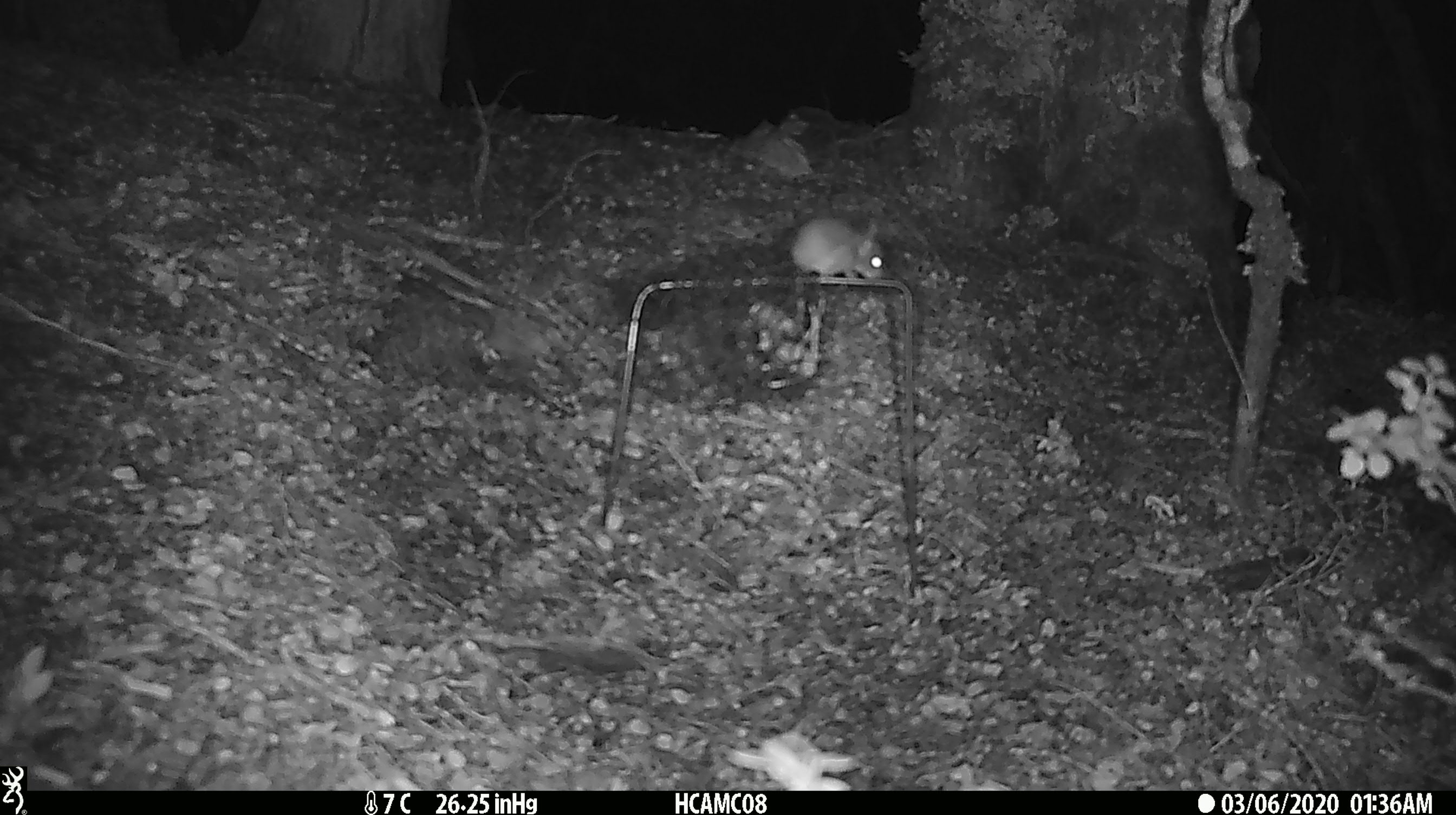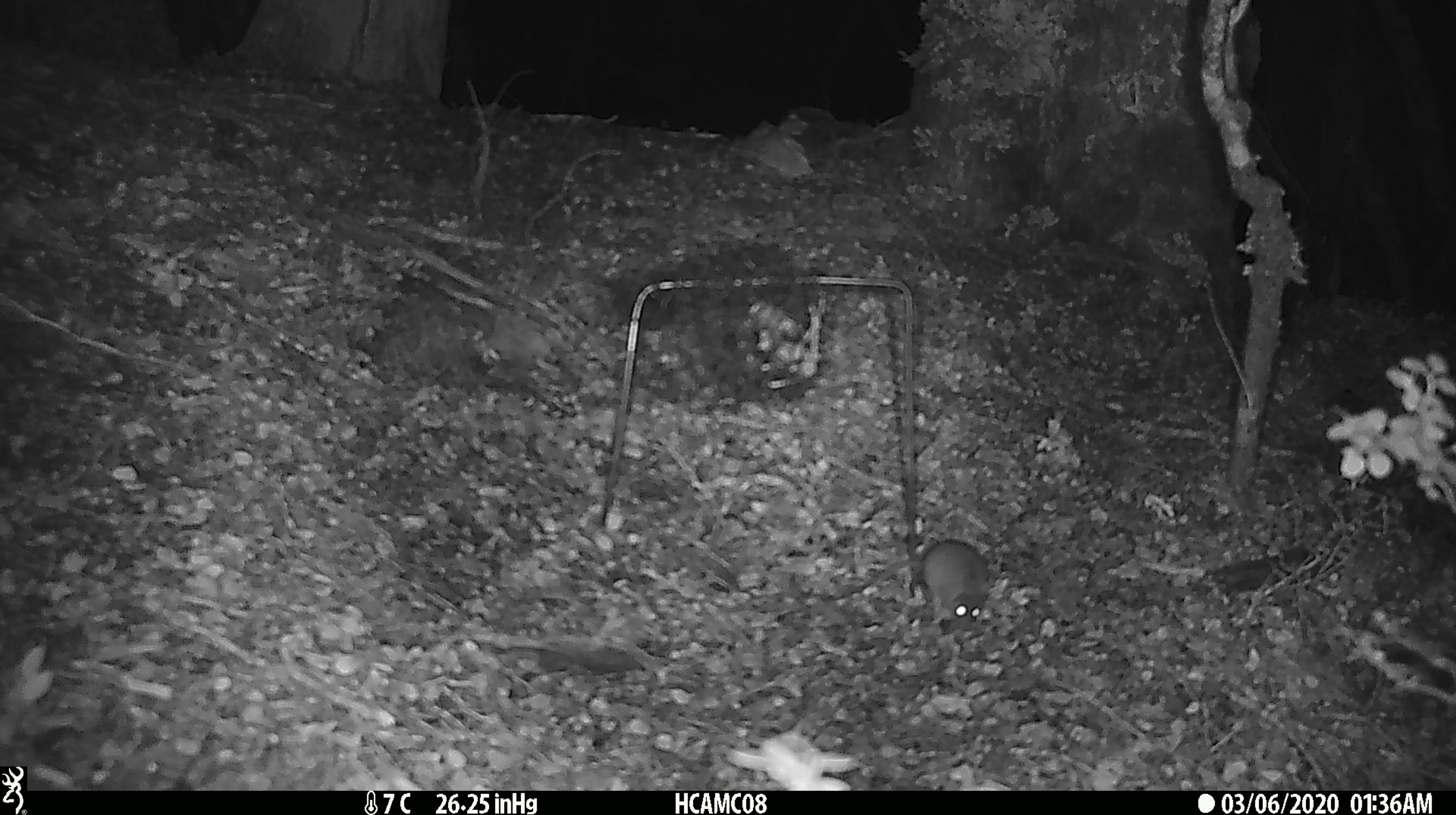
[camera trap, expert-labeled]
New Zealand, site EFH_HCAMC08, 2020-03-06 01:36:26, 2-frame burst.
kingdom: Animalia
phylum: Chordata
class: Mammalia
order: Rodentia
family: Muridae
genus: Mus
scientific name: Mus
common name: mouse